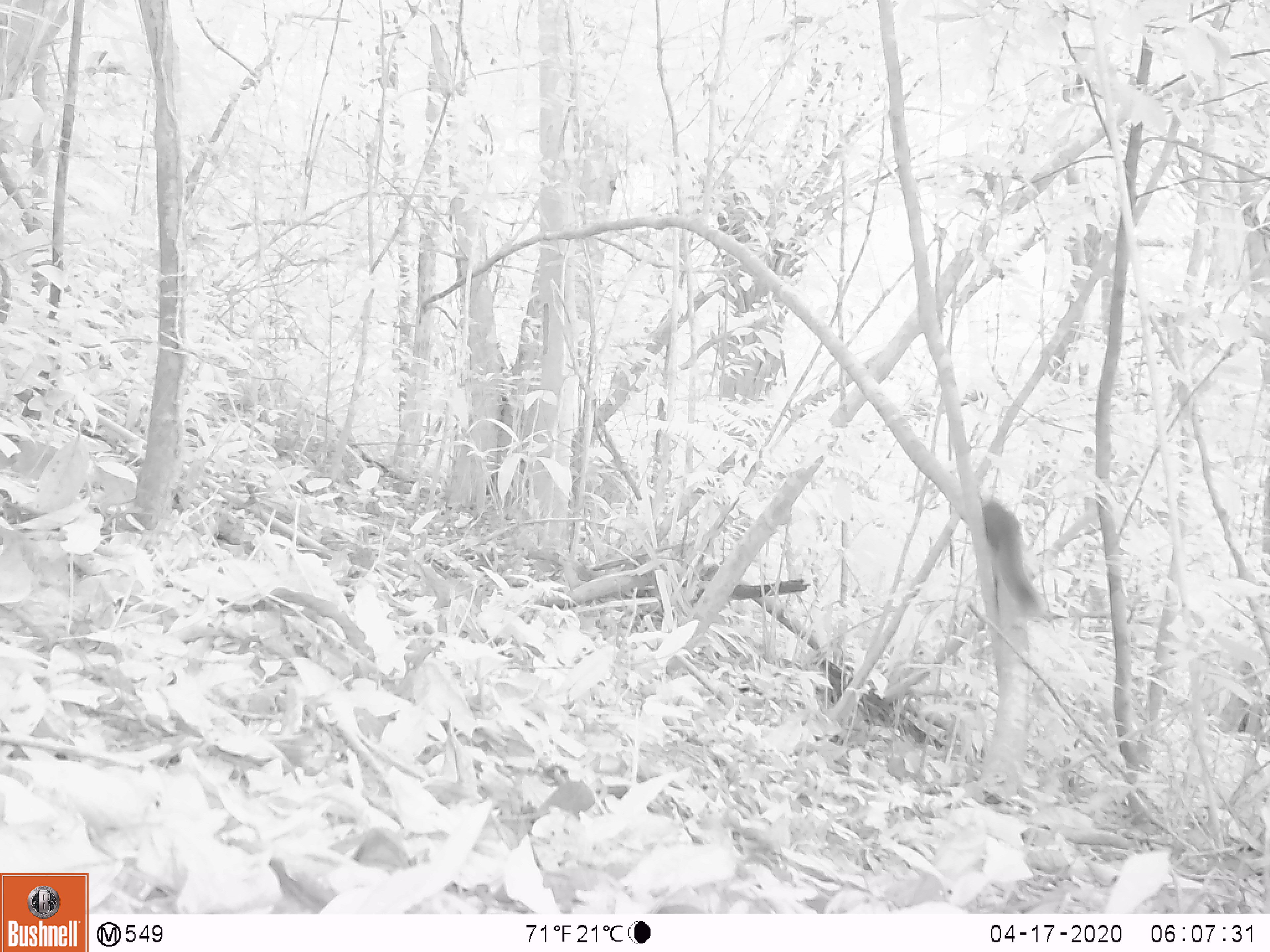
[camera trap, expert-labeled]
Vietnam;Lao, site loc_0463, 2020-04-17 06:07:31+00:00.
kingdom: Animalia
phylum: Chordata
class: Mammalia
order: Rodentia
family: Sciuridae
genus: Callosciurus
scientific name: Callosciurus erythraeus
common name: pallas's squirrel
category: pallass squirrel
Pallass squirrel (pallas's squirrel) (Callosciurus erythraeus). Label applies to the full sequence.